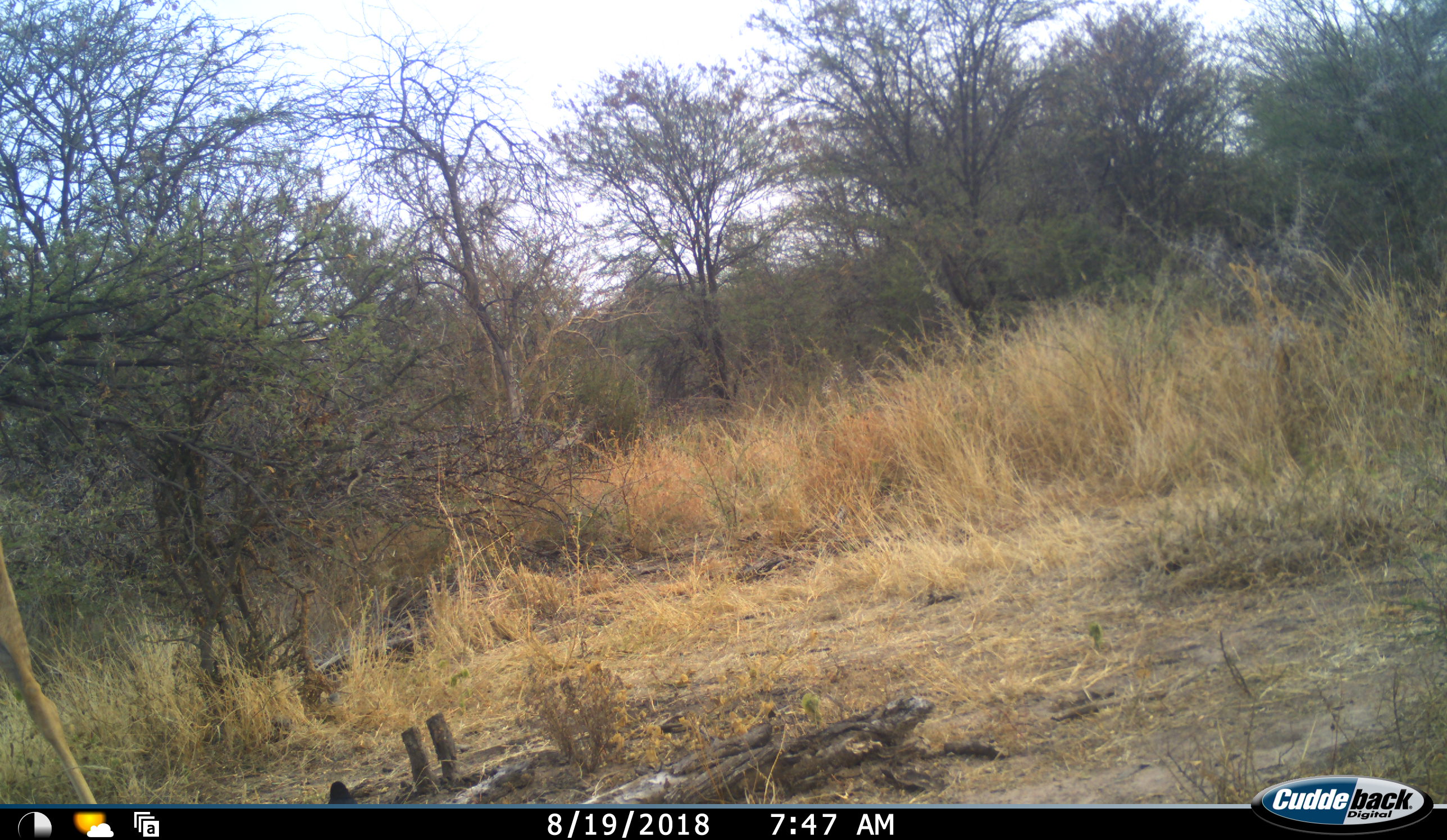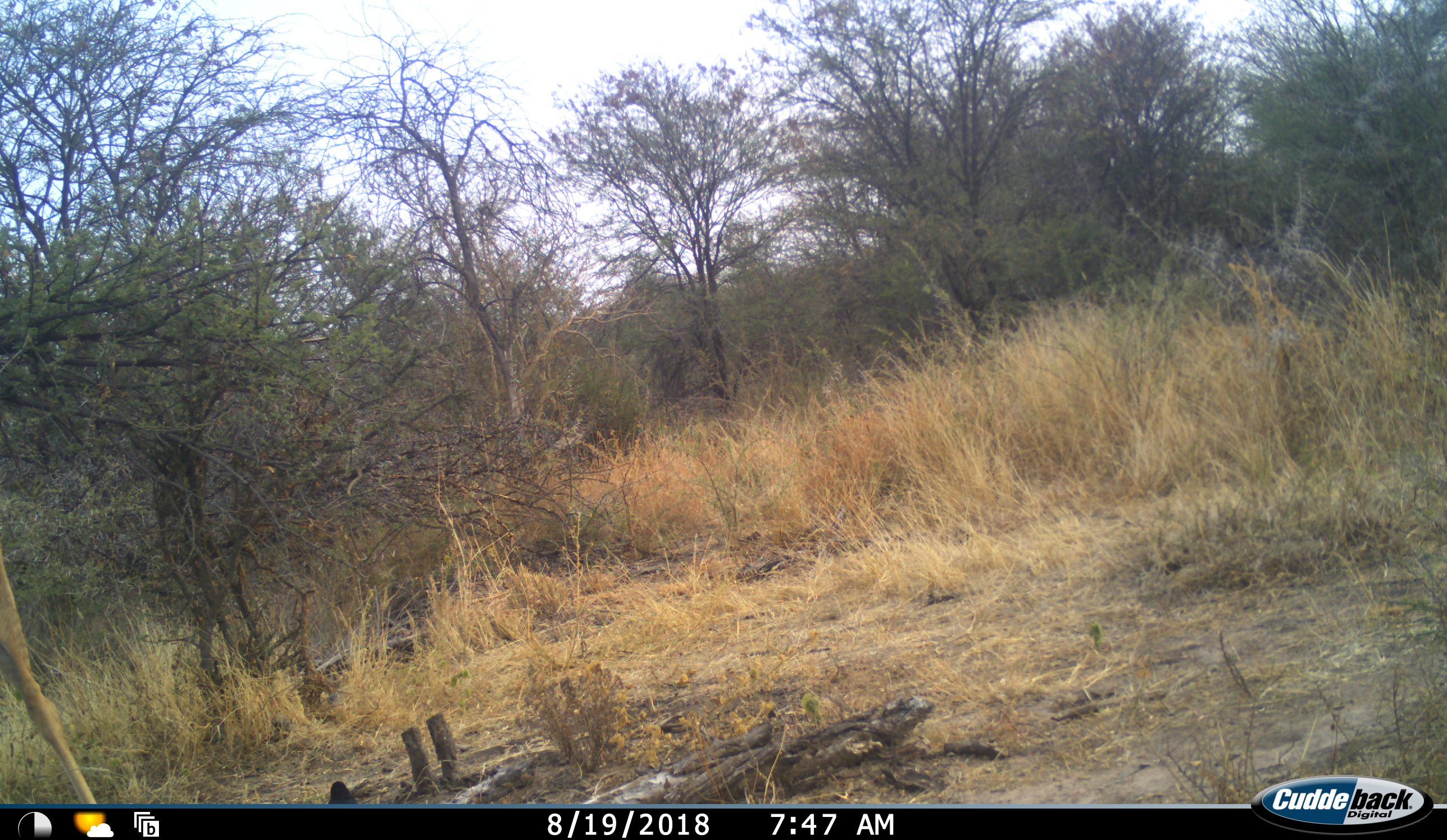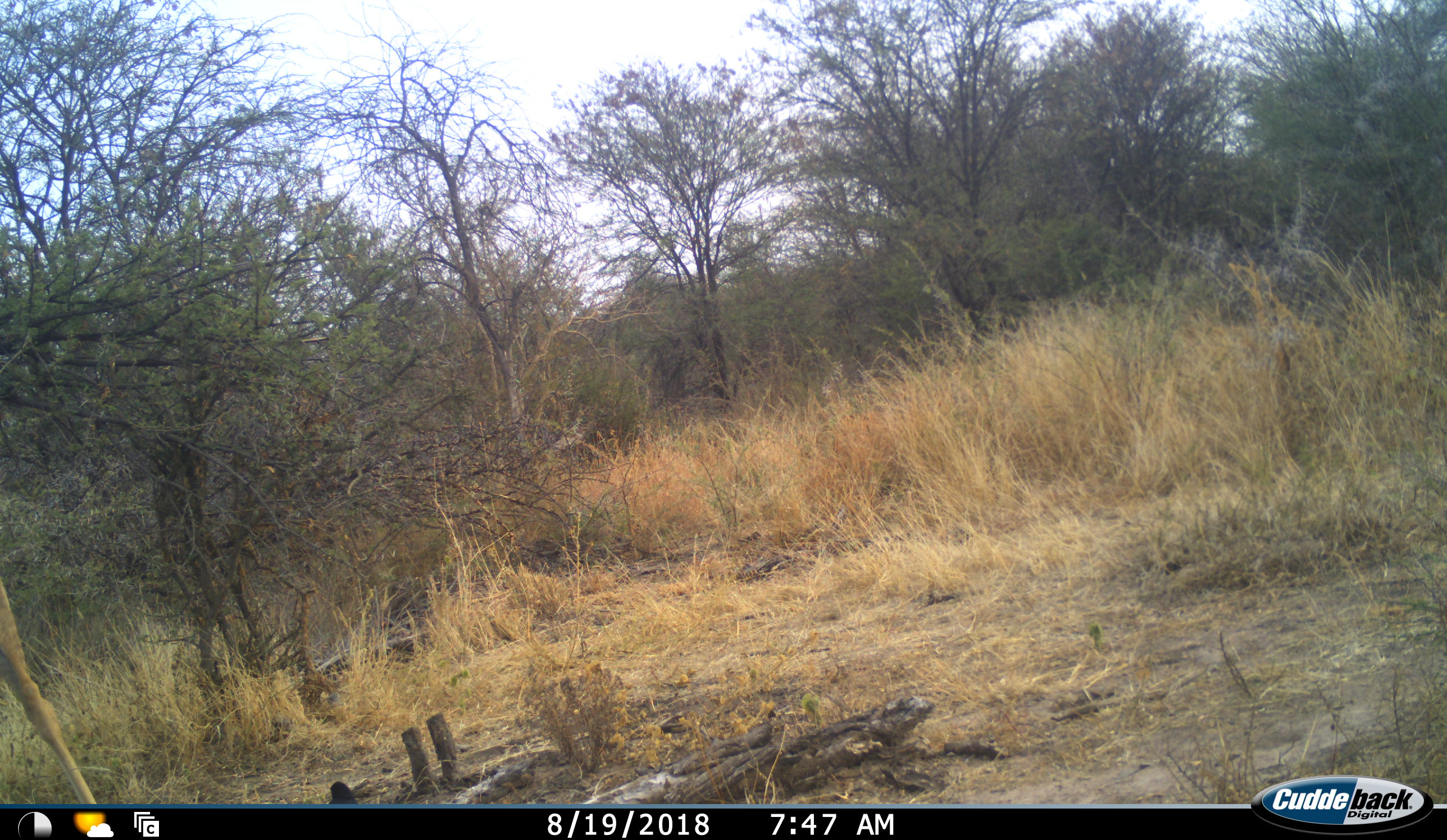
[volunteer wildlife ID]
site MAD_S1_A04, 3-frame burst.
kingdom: Animalia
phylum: Chordata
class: Mammalia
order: Artiodactyla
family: Giraffidae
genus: Giraffa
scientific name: Giraffa camelopardalis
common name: giraffe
Giraffe (Giraffa camelopardalis), count 1. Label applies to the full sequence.